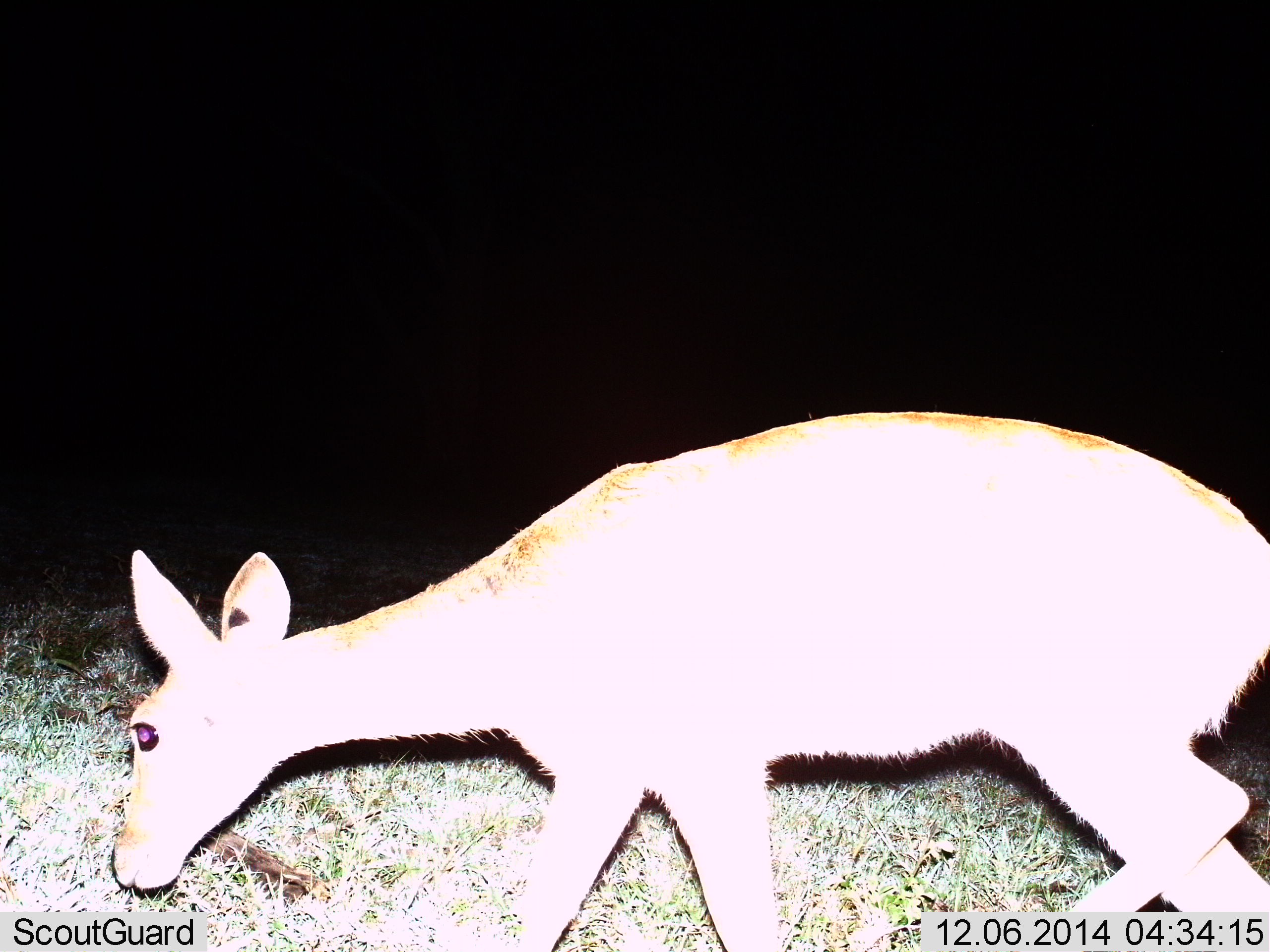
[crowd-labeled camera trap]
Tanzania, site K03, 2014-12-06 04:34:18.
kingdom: Animalia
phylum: Chordata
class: Mammalia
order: Artiodactyla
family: Bovidae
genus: Redunca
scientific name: Redunca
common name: reedbuck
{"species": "reedbuck (Redunca)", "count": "1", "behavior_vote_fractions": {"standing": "30%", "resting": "0%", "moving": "50%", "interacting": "0%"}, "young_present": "0%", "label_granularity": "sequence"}